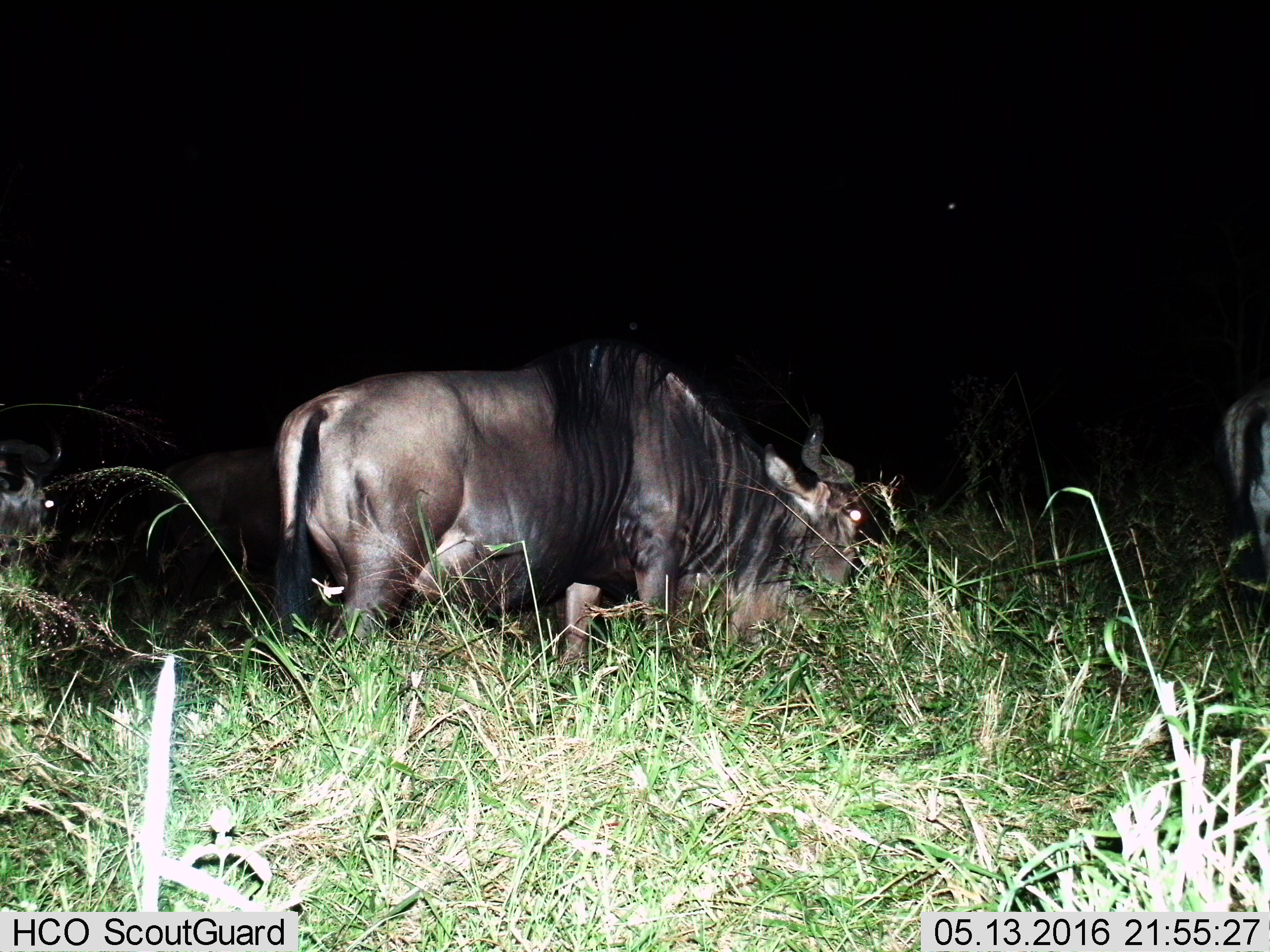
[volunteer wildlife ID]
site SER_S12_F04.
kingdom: Animalia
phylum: Chordata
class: Mammalia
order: Artiodactyla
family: Bovidae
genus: Connochaetes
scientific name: Connochaetes taurinus taurinus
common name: blue wildebeest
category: wildebeestblue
Wildebeestblue (blue wildebeest) (Connochaetes taurinus taurinus), count 4. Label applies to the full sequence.